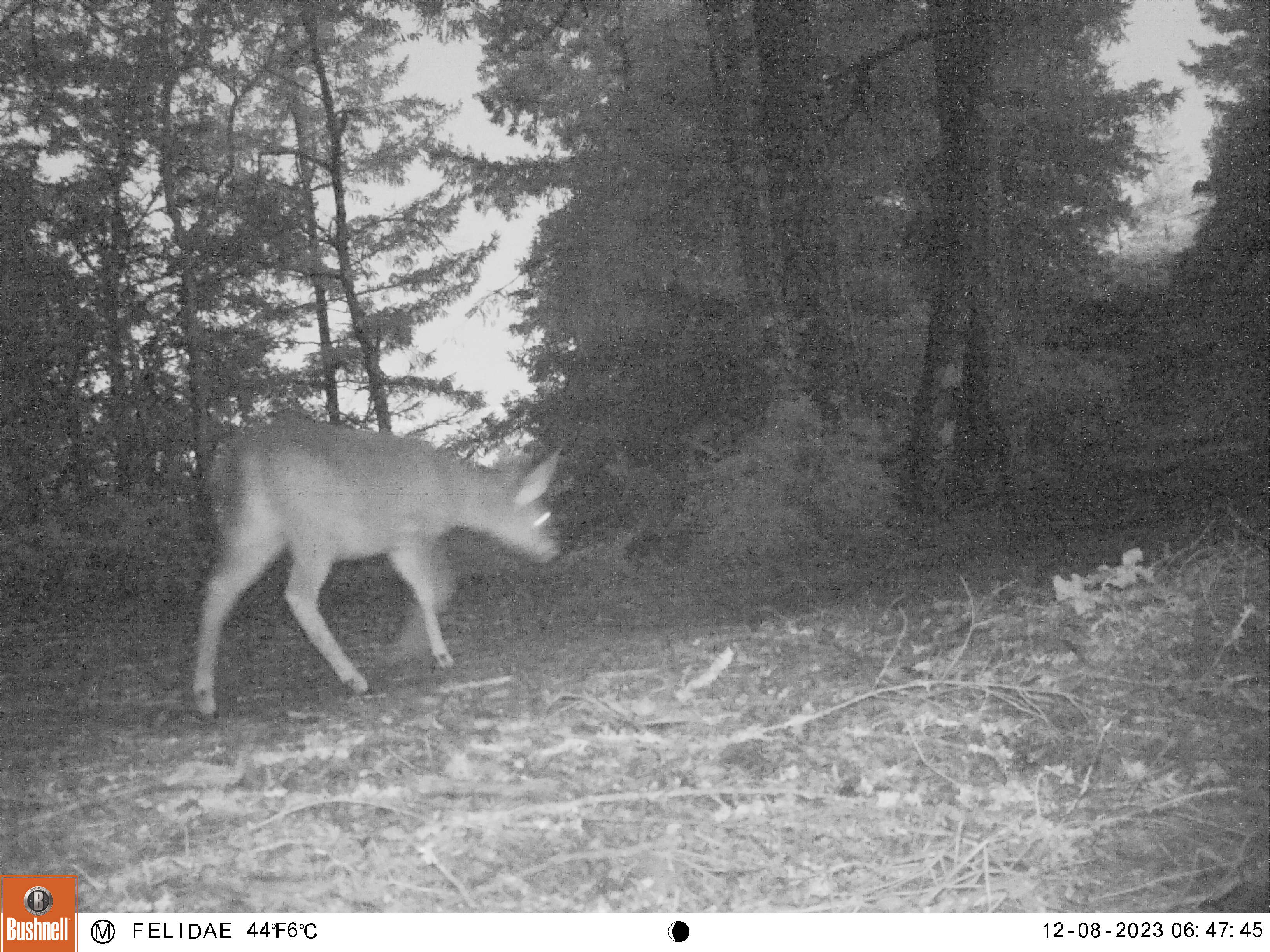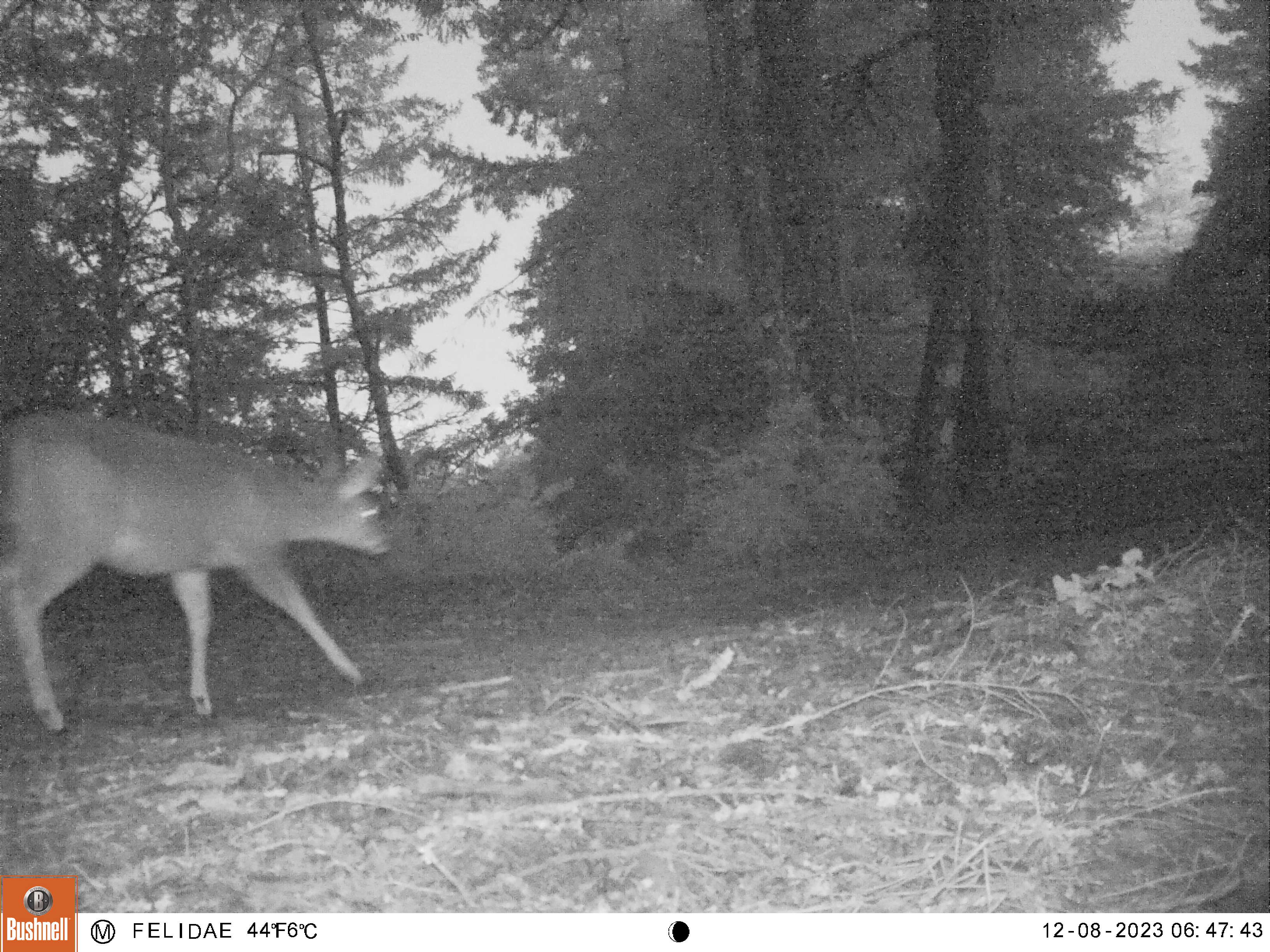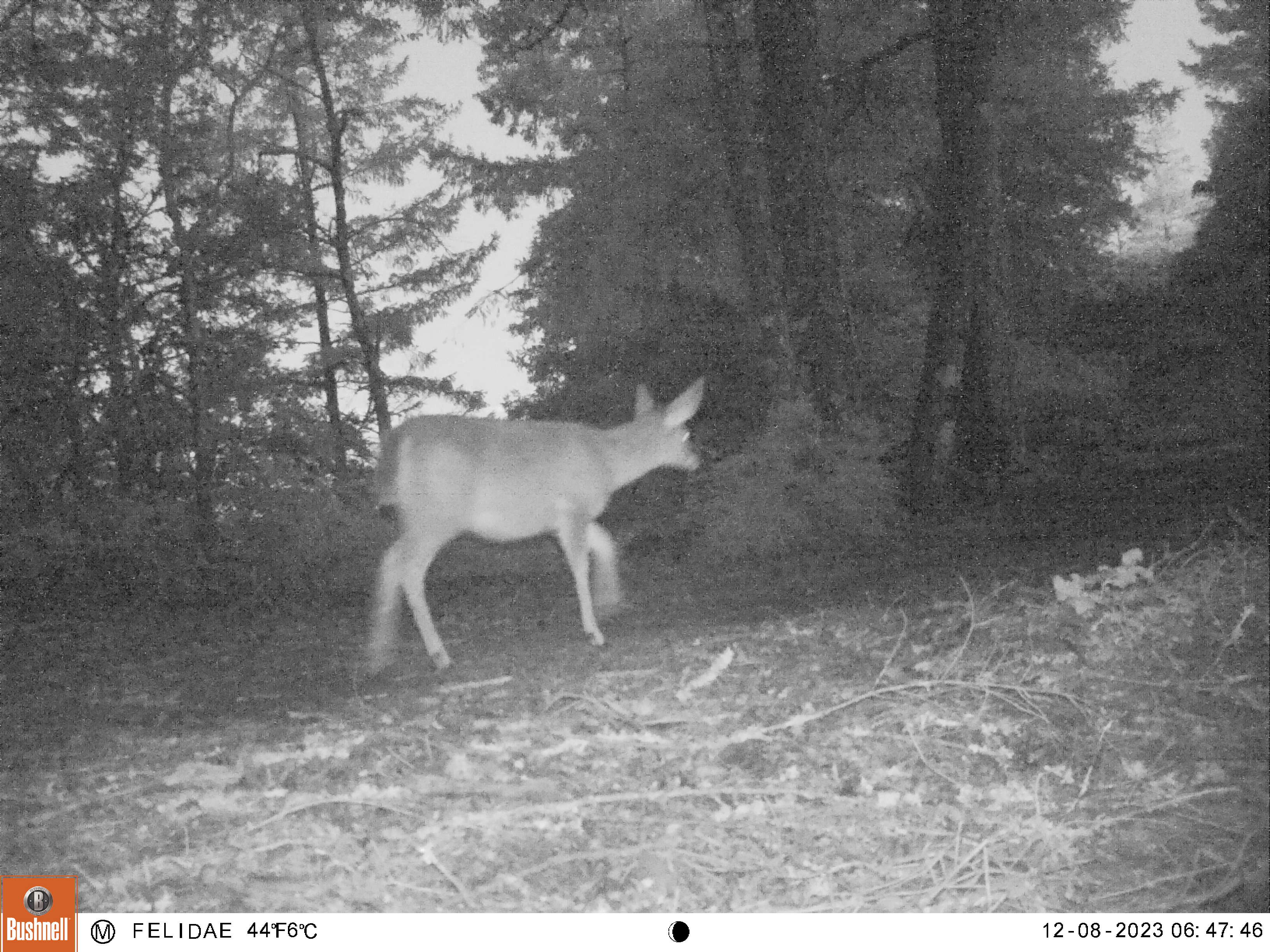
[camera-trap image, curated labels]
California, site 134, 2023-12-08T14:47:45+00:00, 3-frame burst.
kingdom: Animalia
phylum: Chordata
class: Mammalia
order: Artiodactyla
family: Cervidae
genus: Odocoileus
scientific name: Odocoileus hemionus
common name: mule deer